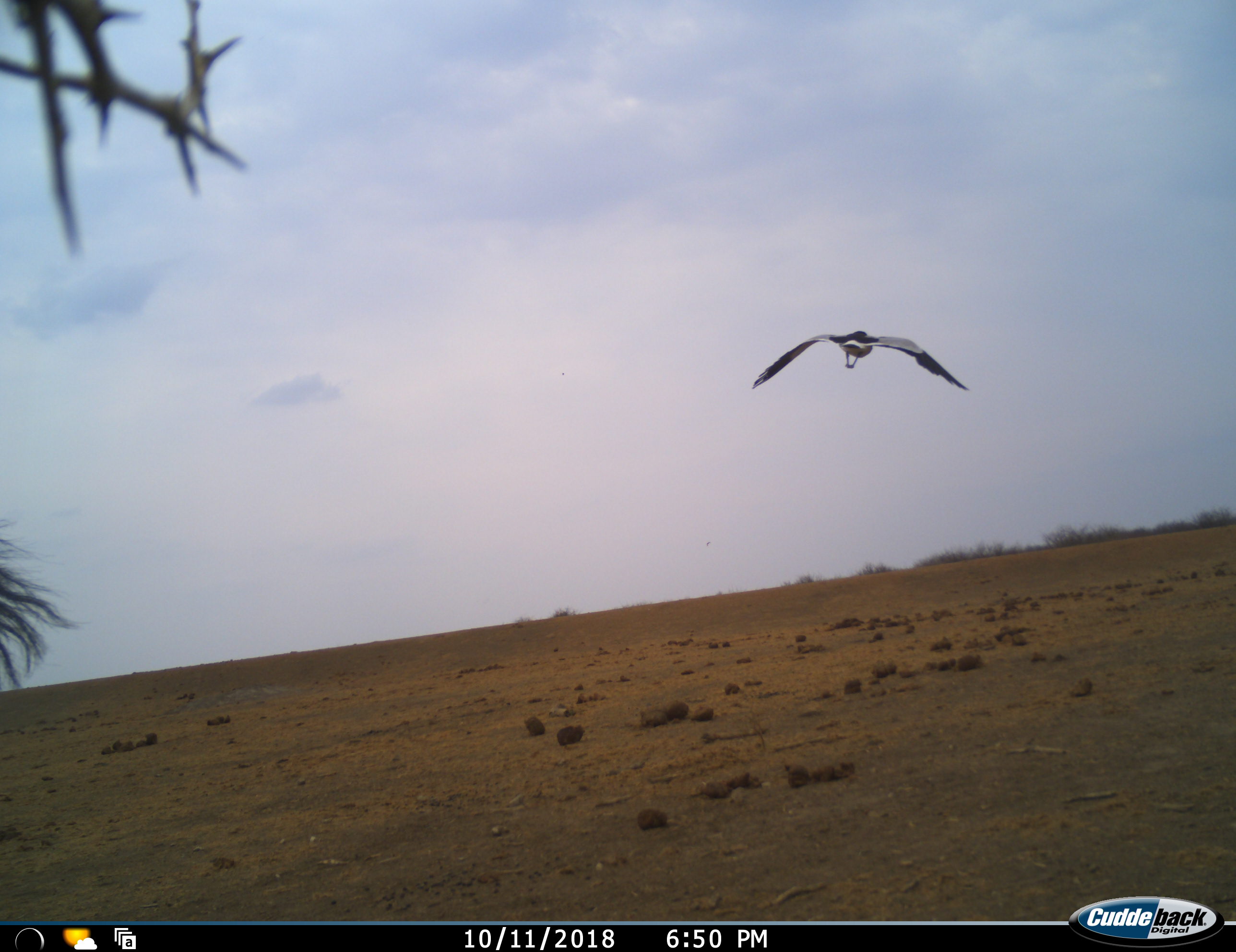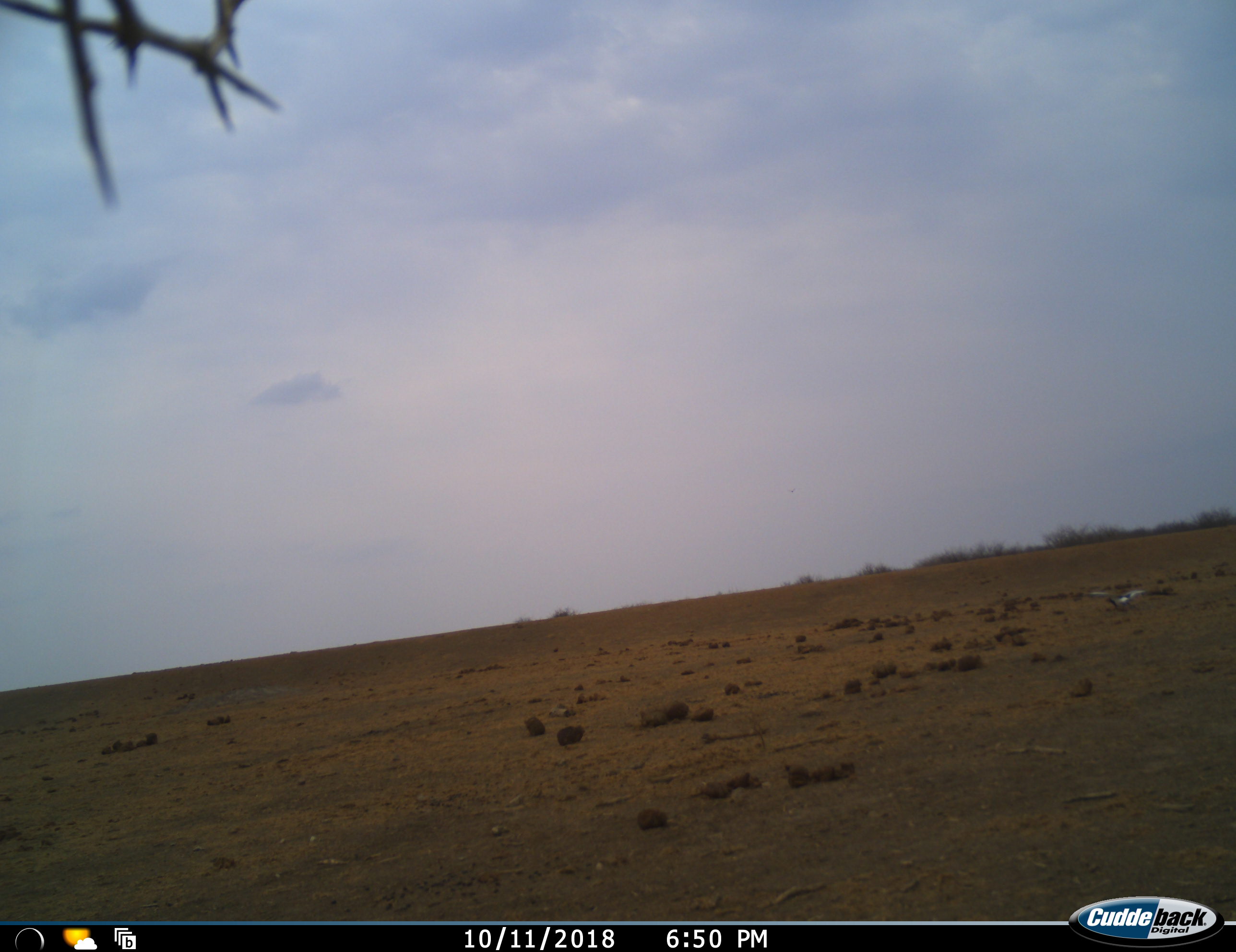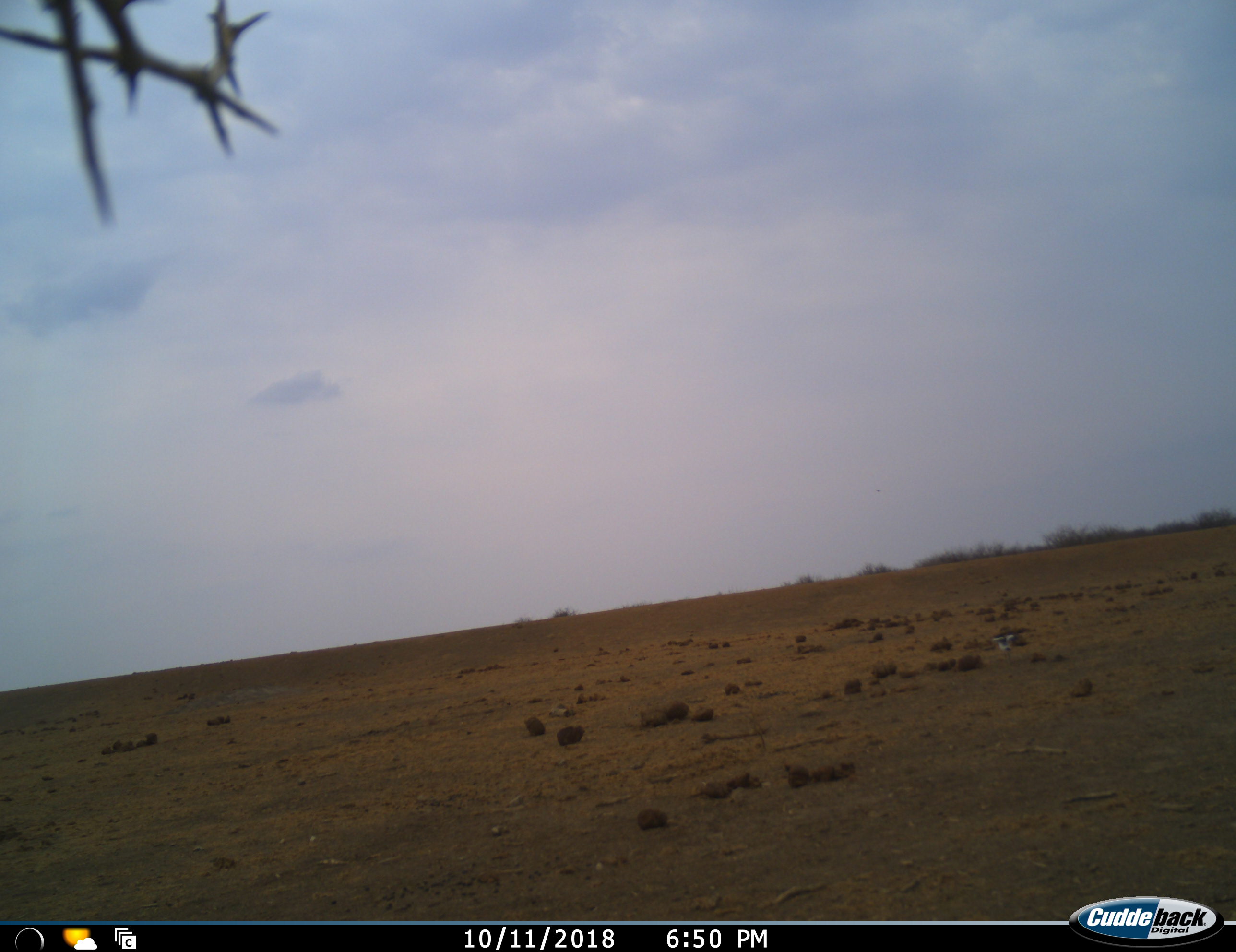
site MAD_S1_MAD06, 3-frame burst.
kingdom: Animalia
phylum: Chordata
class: Aves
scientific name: Aves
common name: bird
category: birdother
Birdother (bird) (Aves), count 1. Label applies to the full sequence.